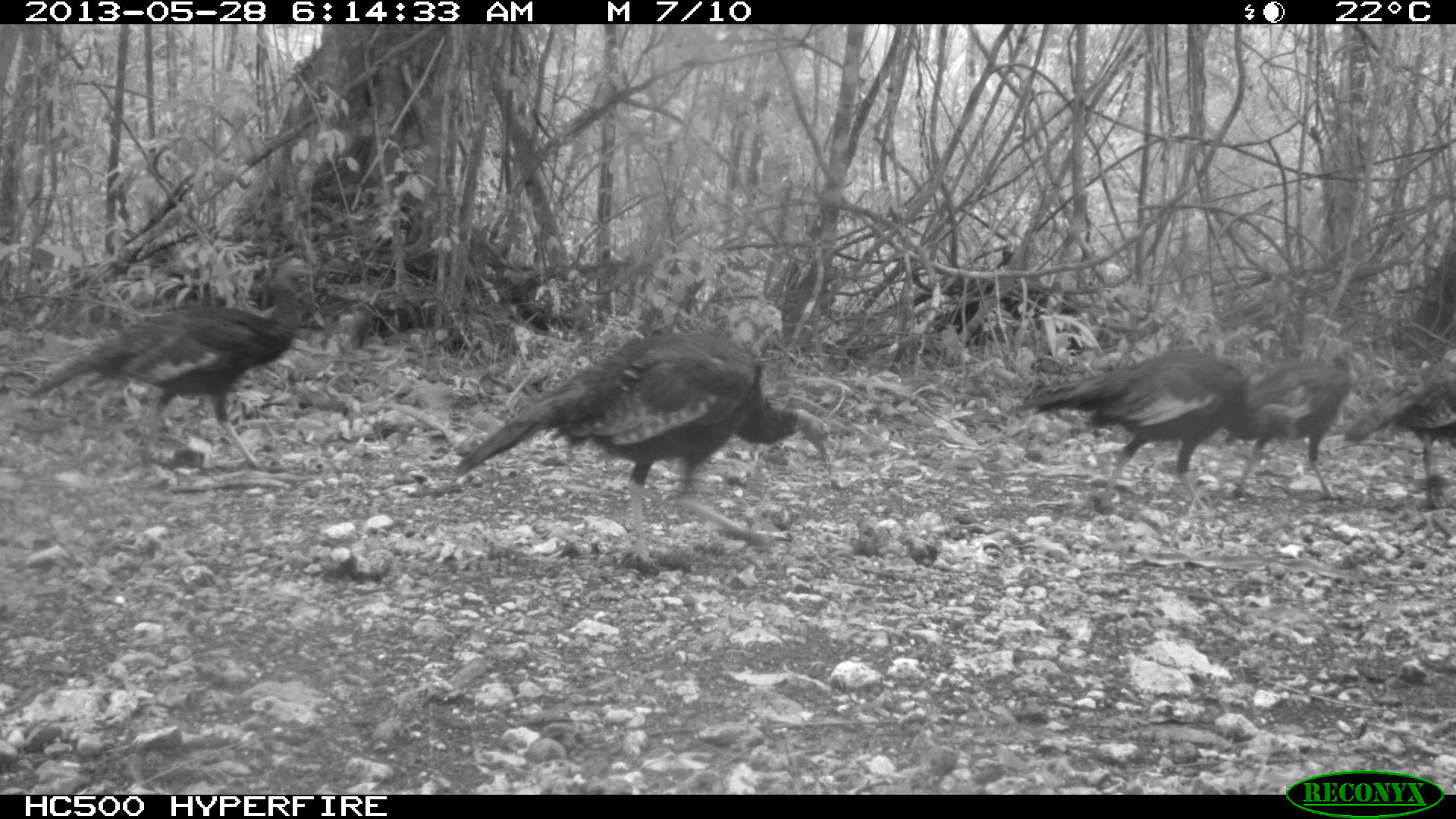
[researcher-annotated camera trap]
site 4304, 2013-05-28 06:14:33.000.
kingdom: Animalia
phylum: Chordata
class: Aves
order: Galliformes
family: Phasianidae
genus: Meleagris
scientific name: Meleagris ocellata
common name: ocellated turkey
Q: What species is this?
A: Meleagris ocellata (ocellated turkey).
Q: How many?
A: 6.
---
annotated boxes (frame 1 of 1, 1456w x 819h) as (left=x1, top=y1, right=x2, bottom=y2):
meleagris ocellata: (left=452, top=329, right=833, bottom=572); (left=26, top=255, right=326, bottom=473); (left=1002, top=349, right=1251, bottom=519); (left=1208, top=343, right=1365, bottom=502); (left=1341, top=354, right=1456, bottom=508)